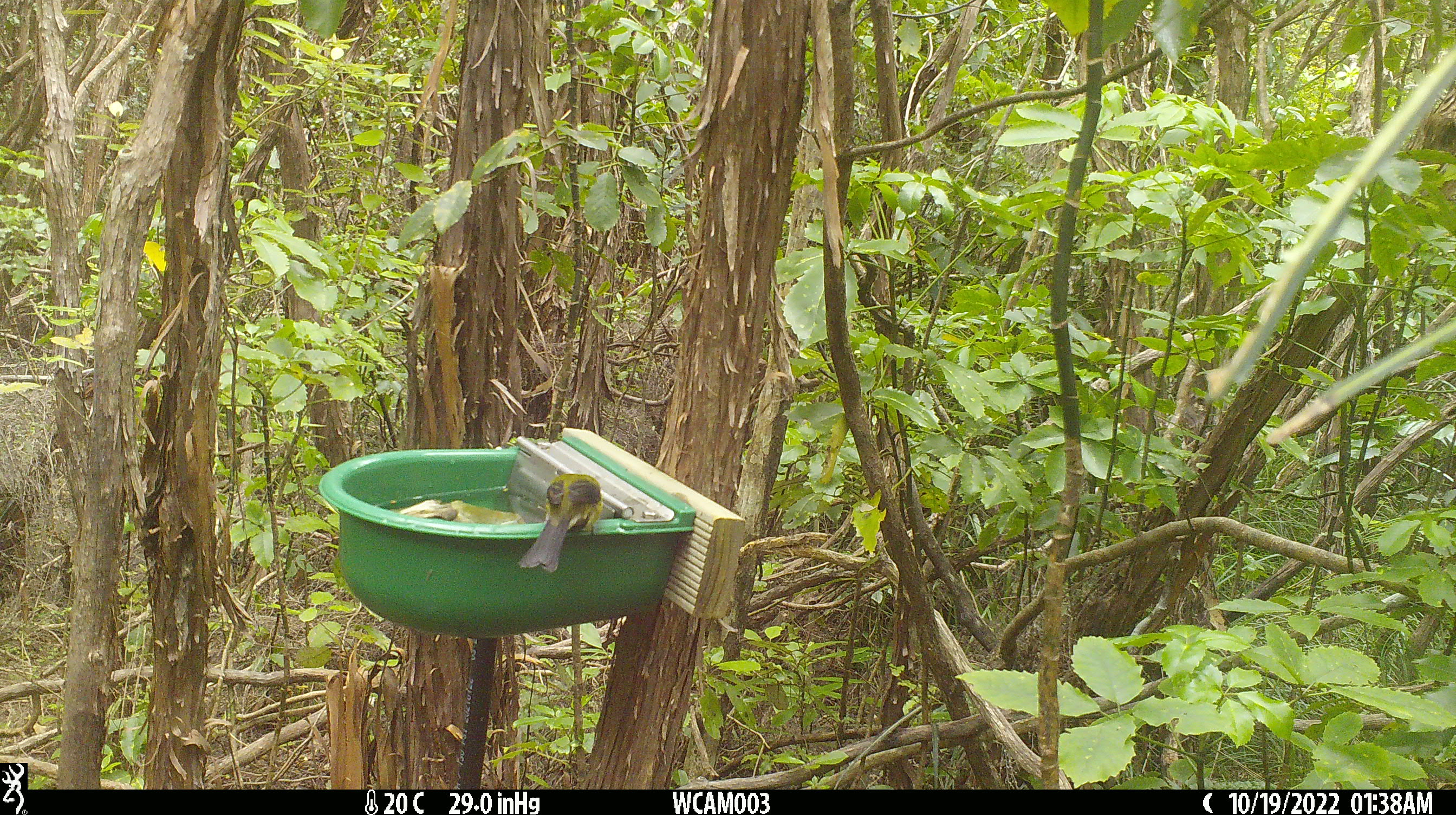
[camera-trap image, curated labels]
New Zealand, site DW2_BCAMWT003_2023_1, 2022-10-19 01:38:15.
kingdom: Animalia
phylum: Chordata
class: Aves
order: Passeriformes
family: Meliphagidae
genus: Anthornis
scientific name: Anthornis melanura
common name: new zealand bellbird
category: bellbird